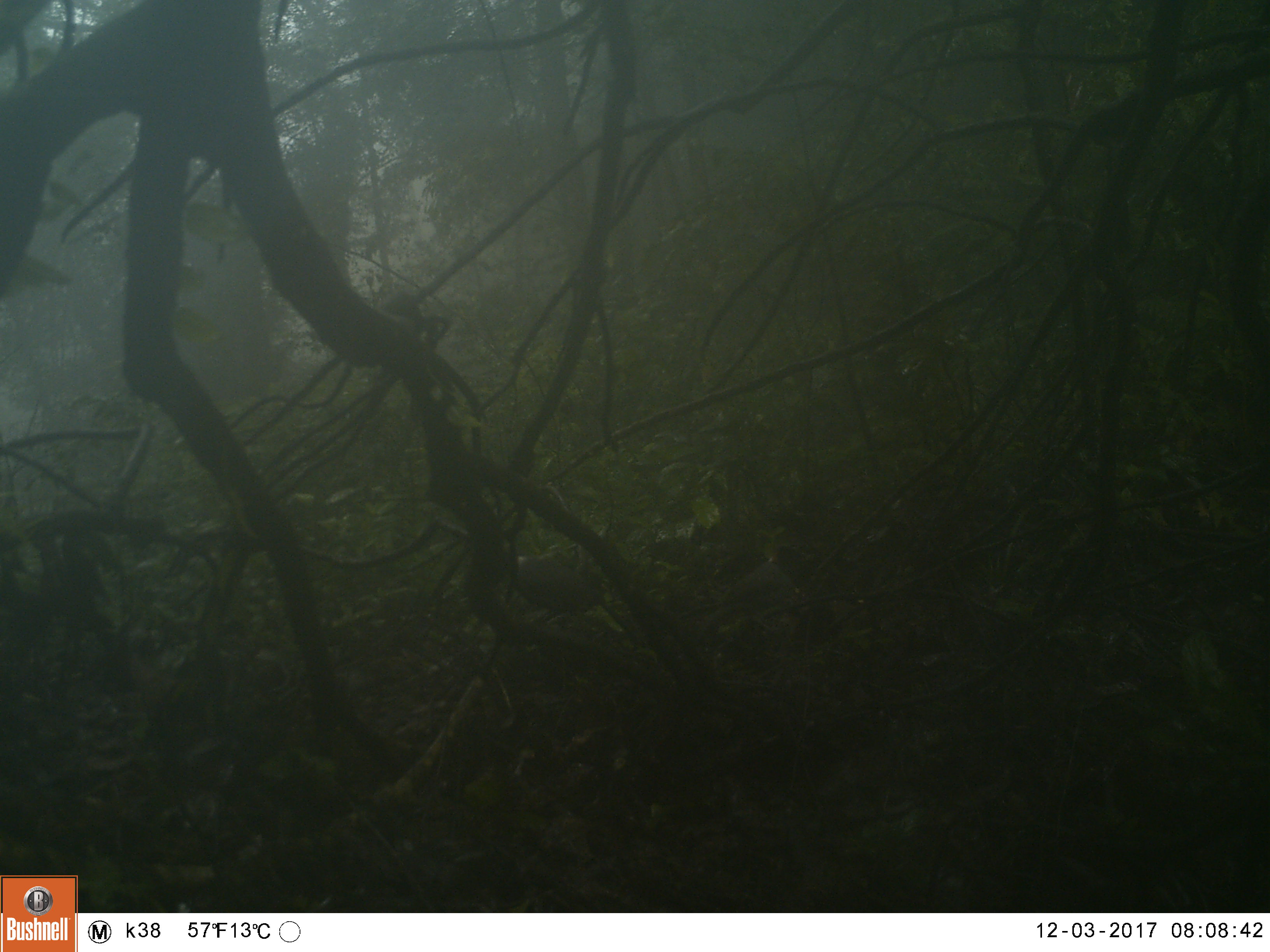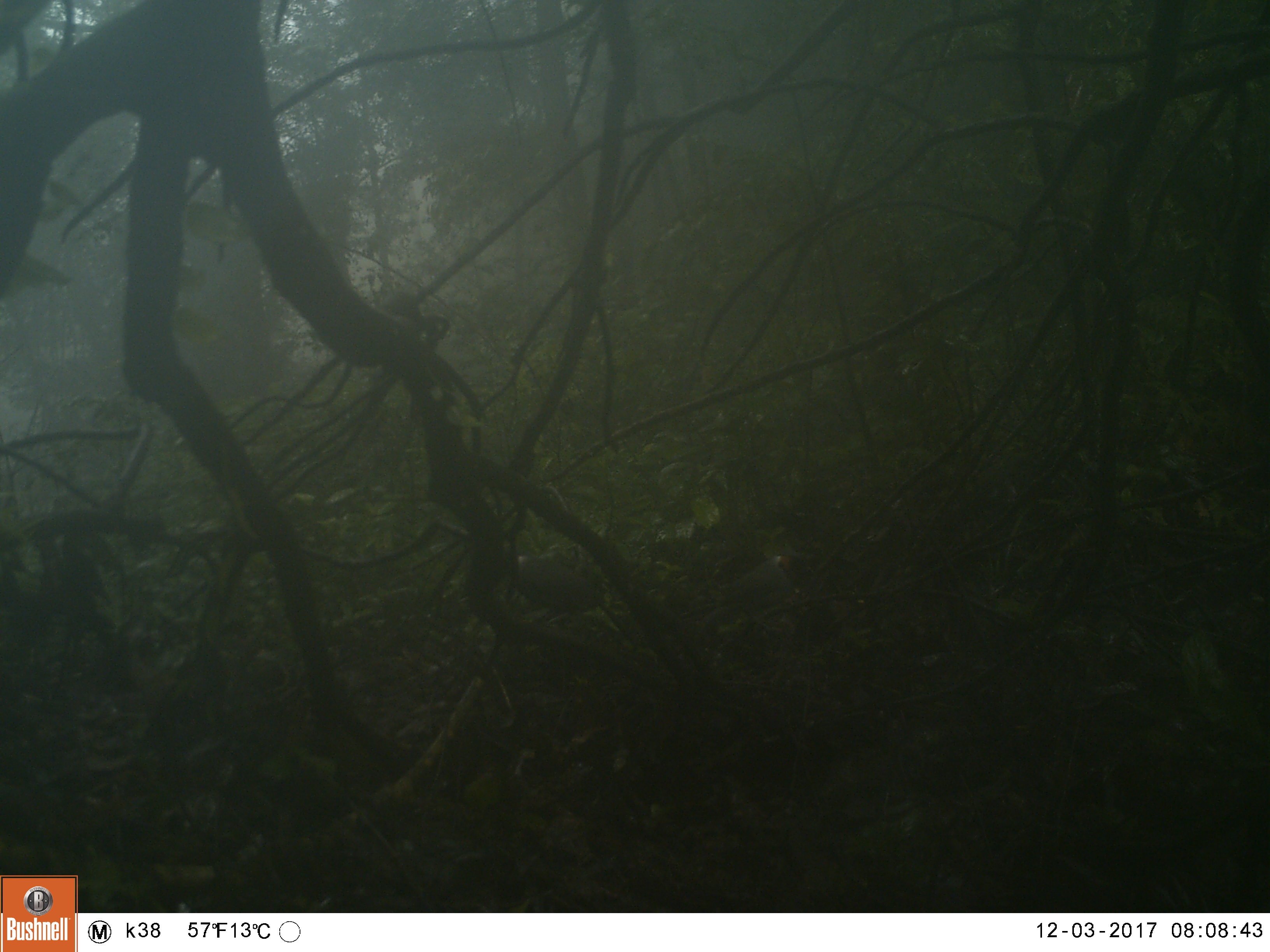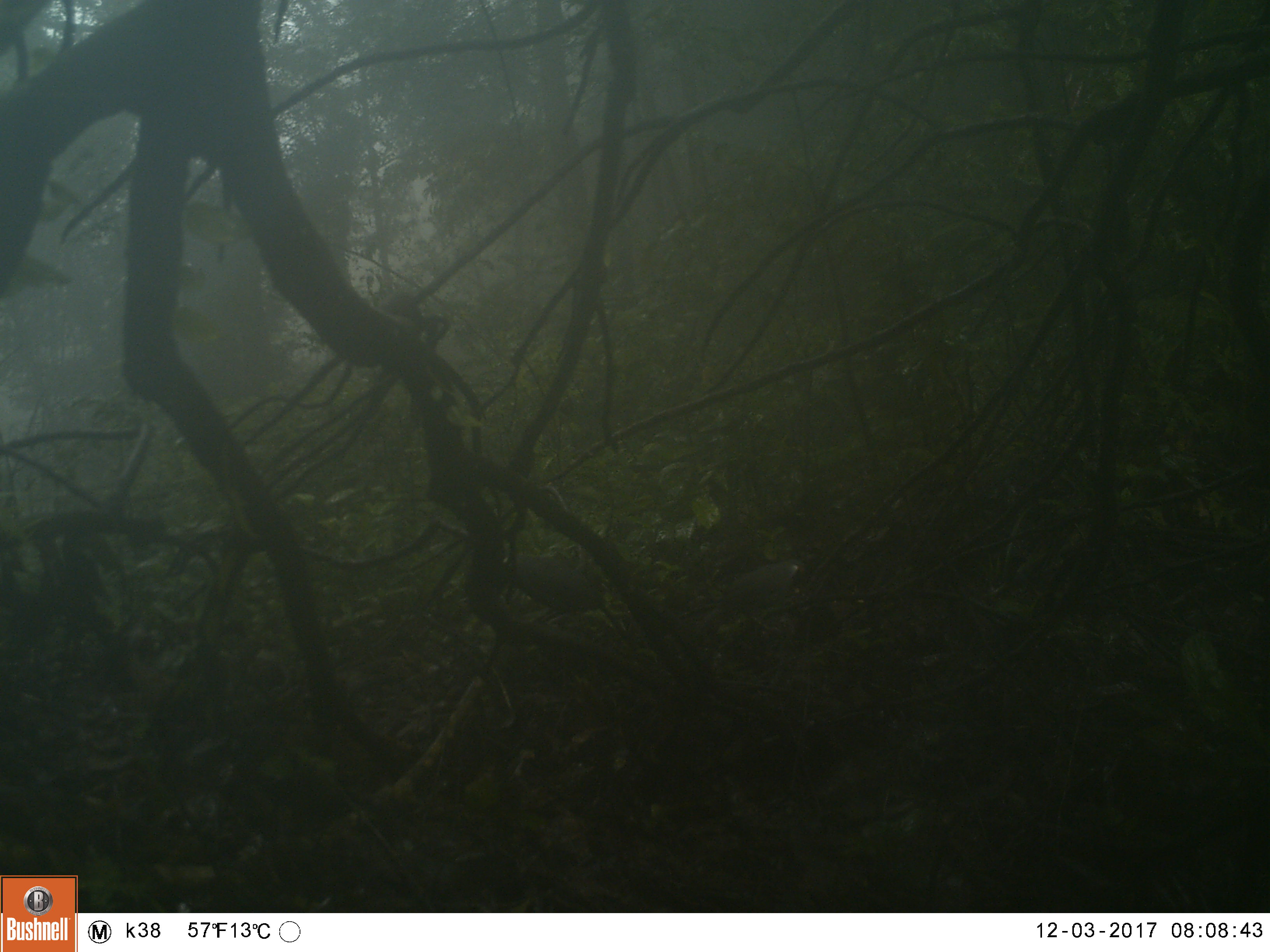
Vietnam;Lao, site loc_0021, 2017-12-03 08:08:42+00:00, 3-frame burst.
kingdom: Animalia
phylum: Chordata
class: Aves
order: Passeriformes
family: Leiothrichidae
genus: Garrulax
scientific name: Garrulax castanotis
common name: rufous-cheeked laughingthrush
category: rufous cheeked laughingthrush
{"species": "rufous cheeked laughingthrush (rufous-cheeked laughingthrush) (Garrulax castanotis)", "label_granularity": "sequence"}